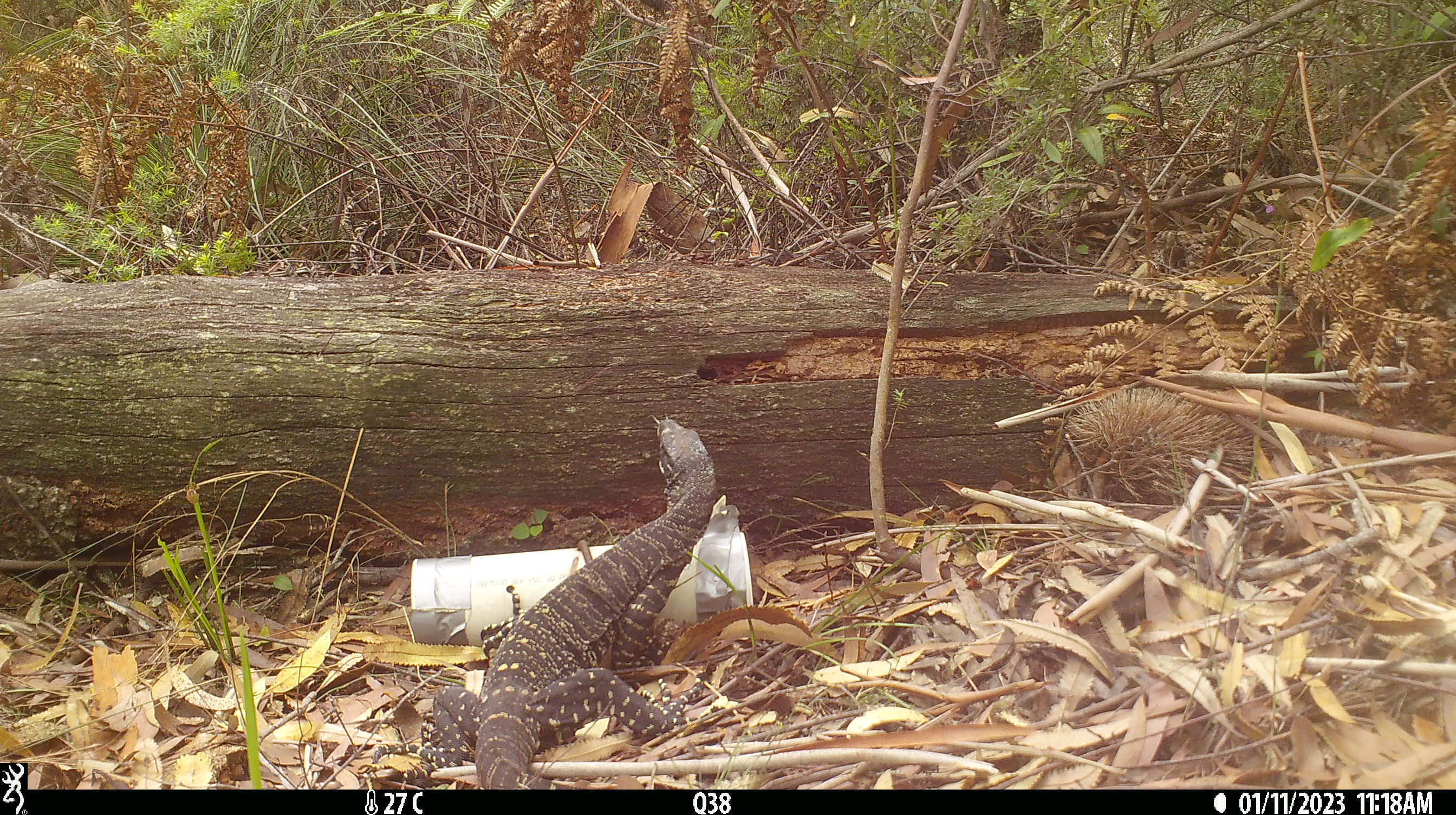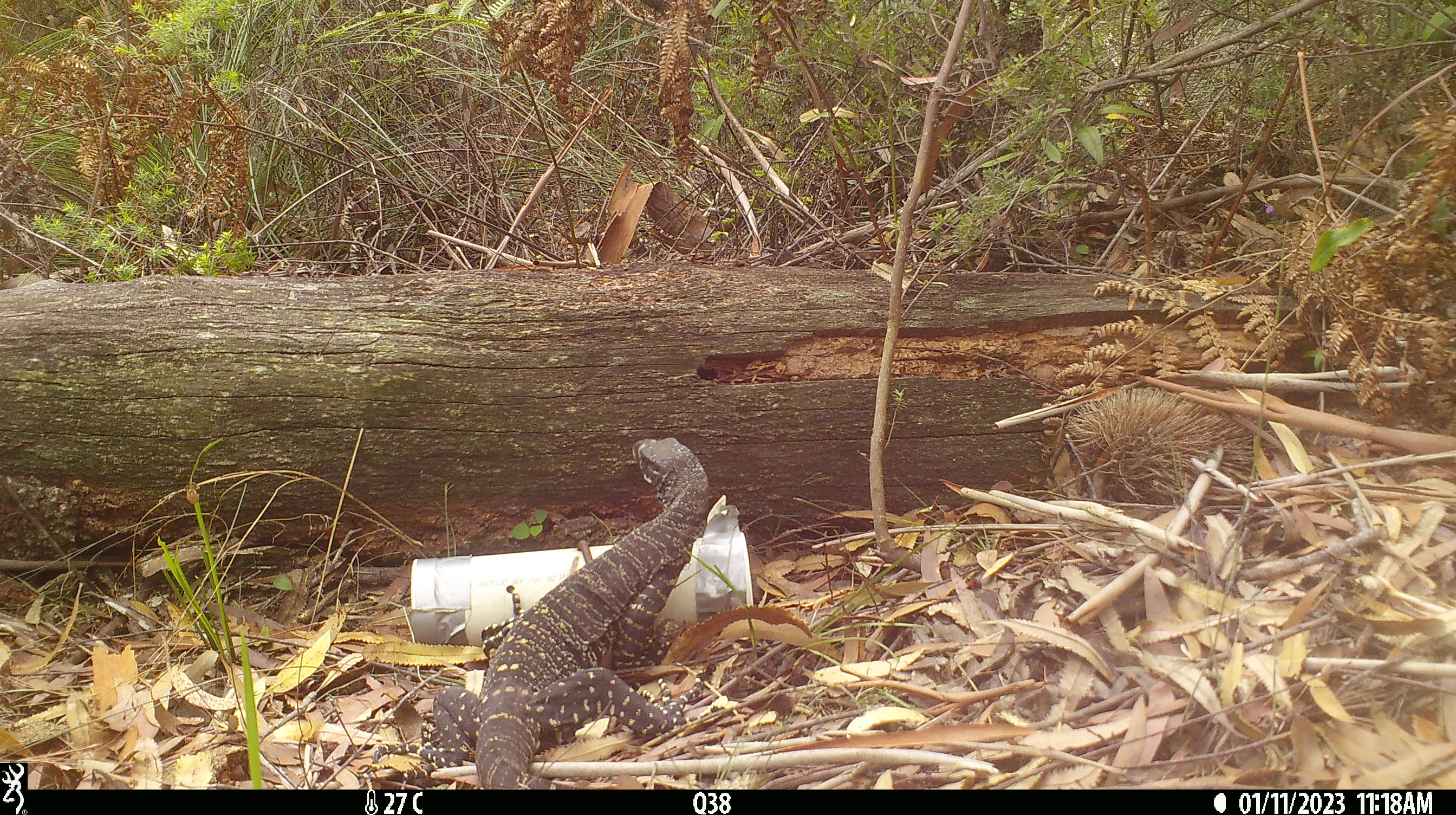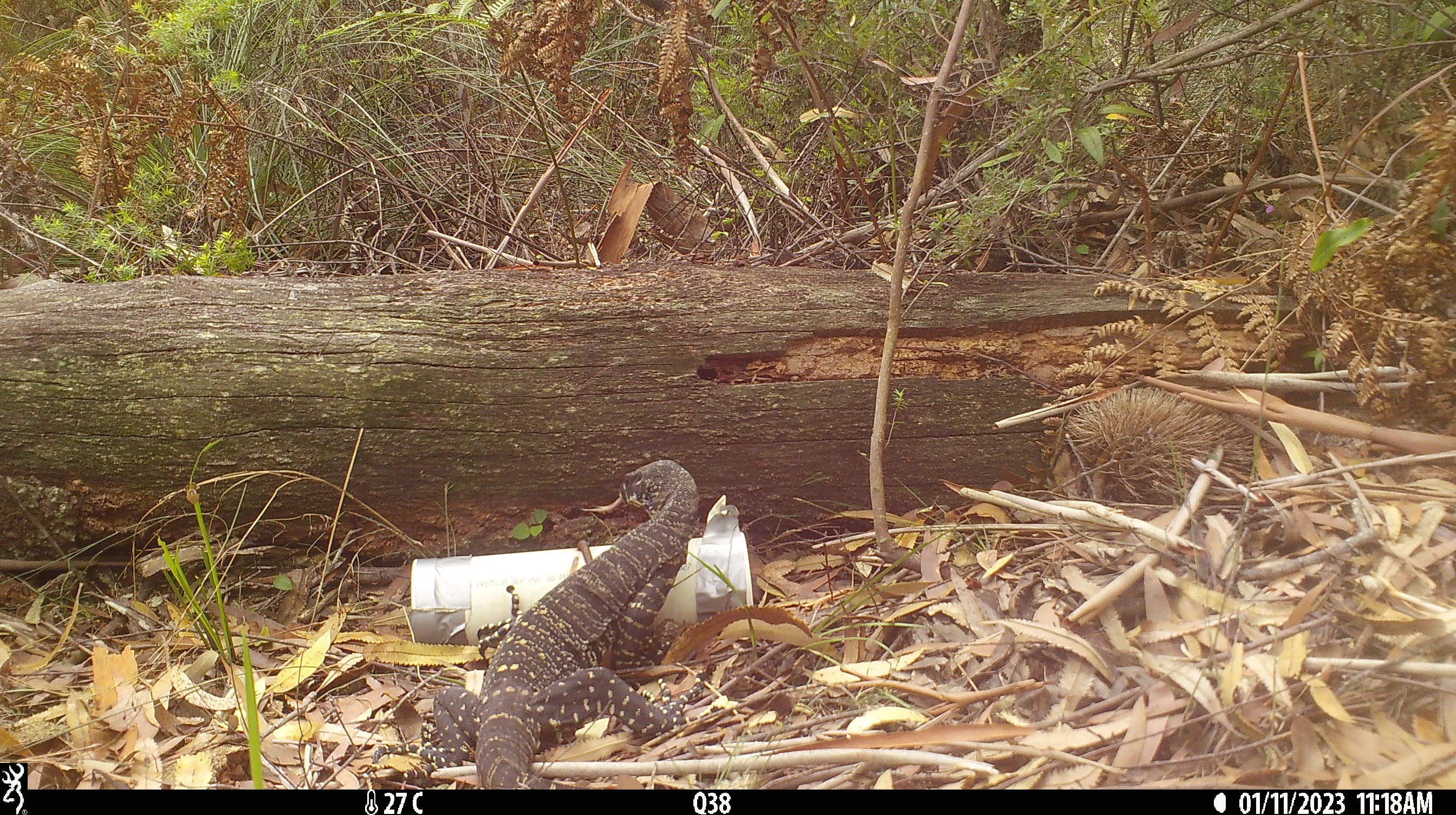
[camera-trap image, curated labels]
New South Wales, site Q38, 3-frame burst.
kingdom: Animalia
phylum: Chordata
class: Reptilia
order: Squamata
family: Varanidae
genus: Varanus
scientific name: Varanus varius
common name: lace monitor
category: goanna